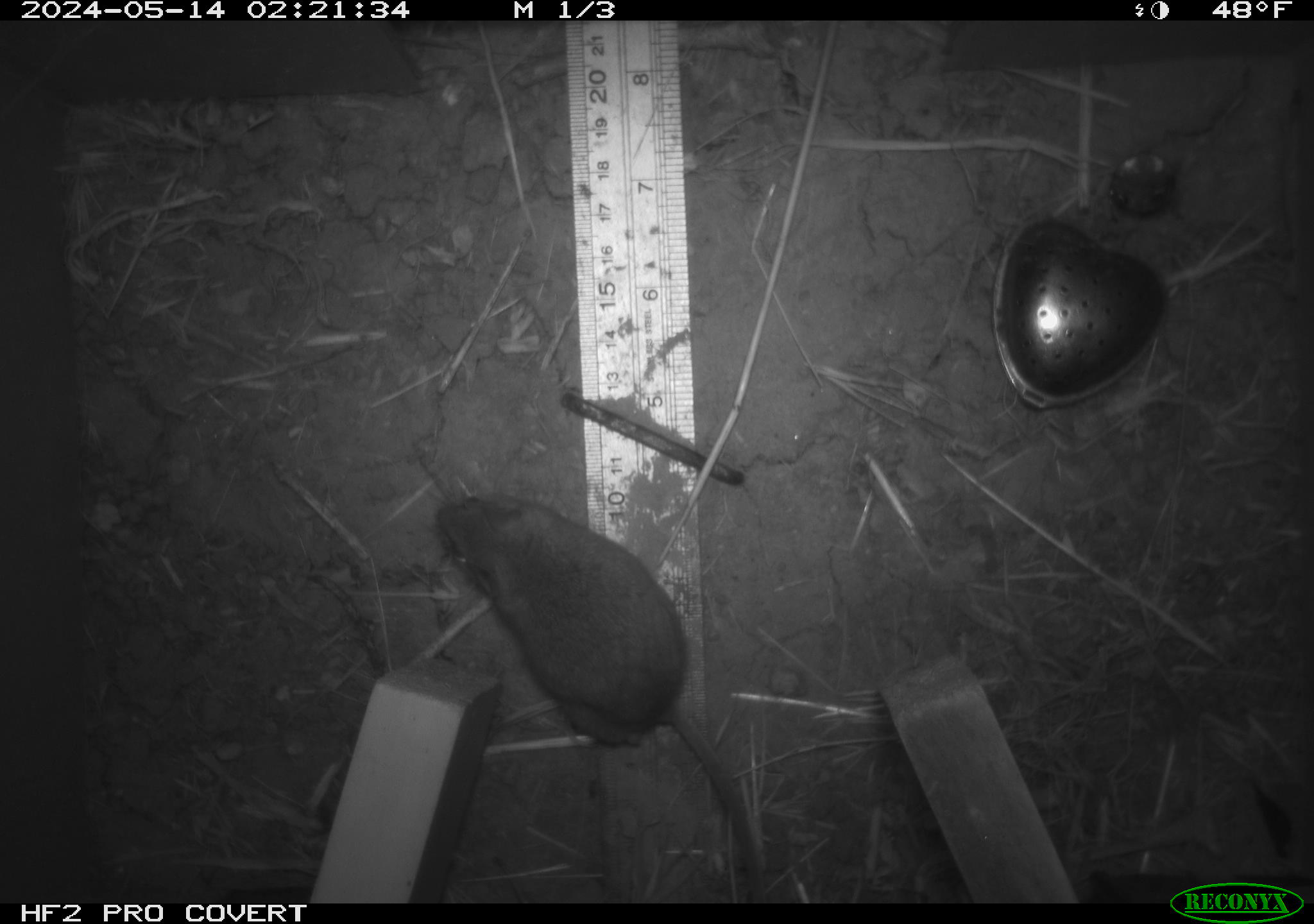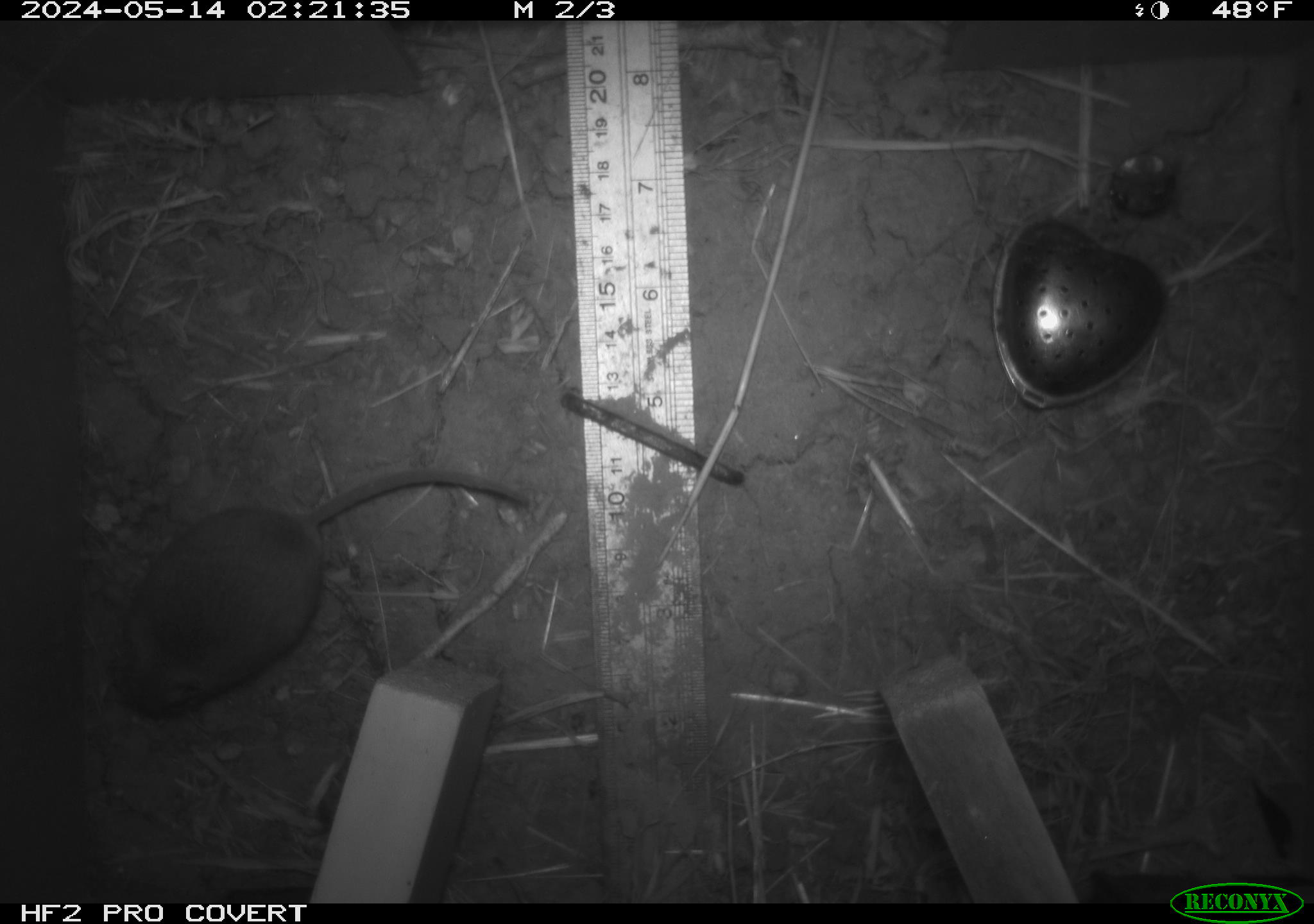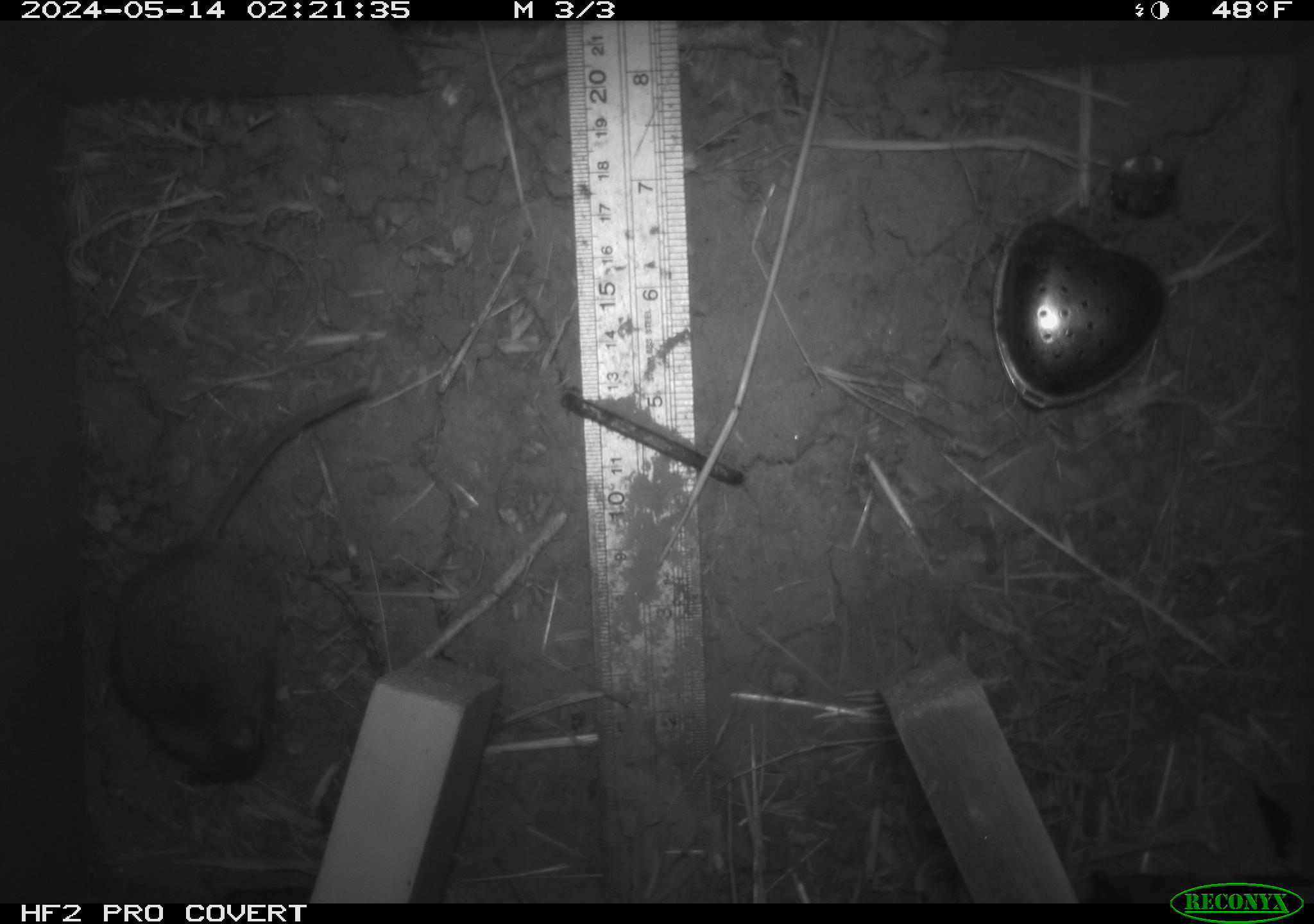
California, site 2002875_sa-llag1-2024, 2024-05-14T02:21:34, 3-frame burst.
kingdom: Animalia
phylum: Chordata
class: Mammalia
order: Rodentia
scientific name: Rodentia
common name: mouse species